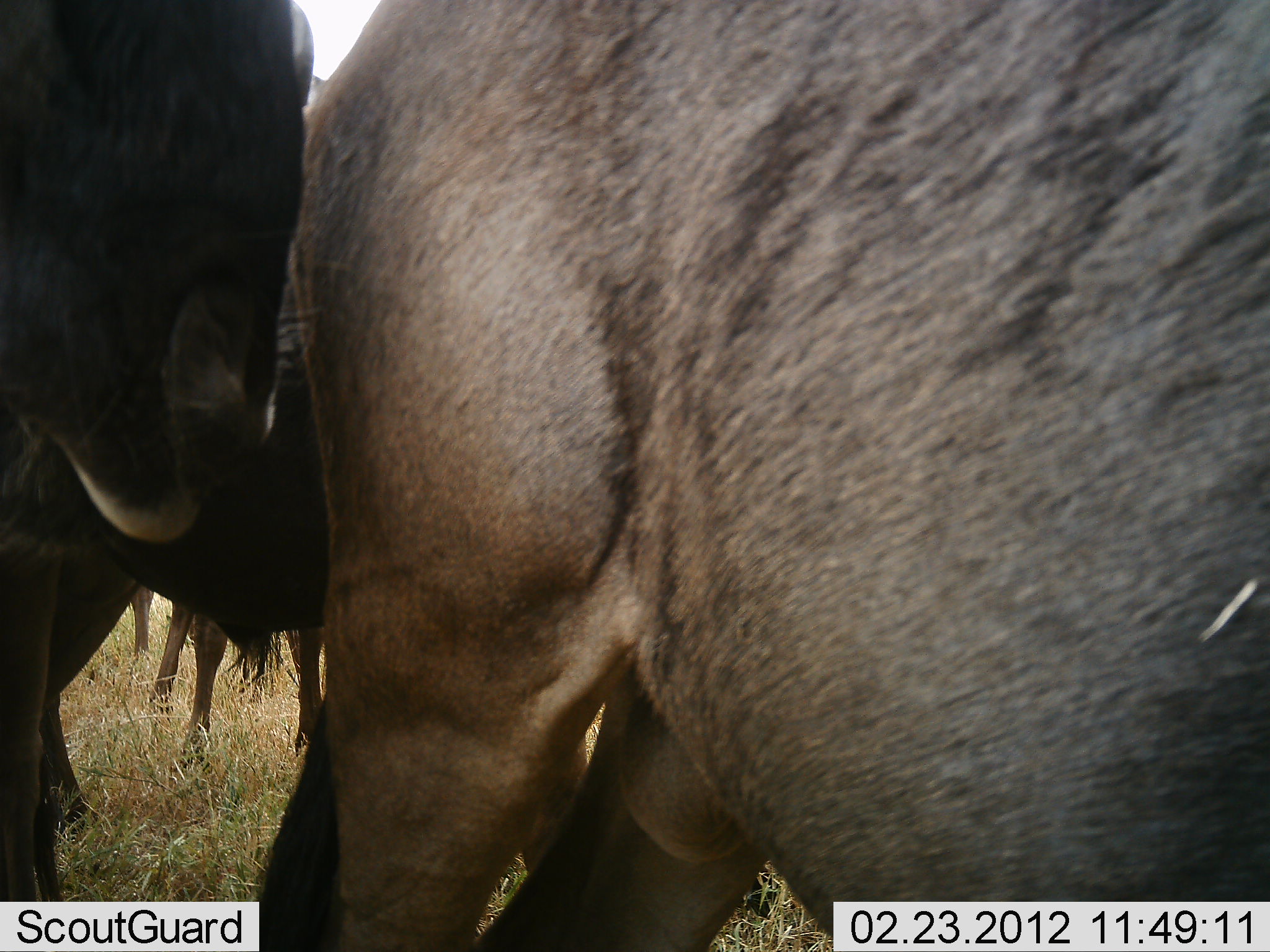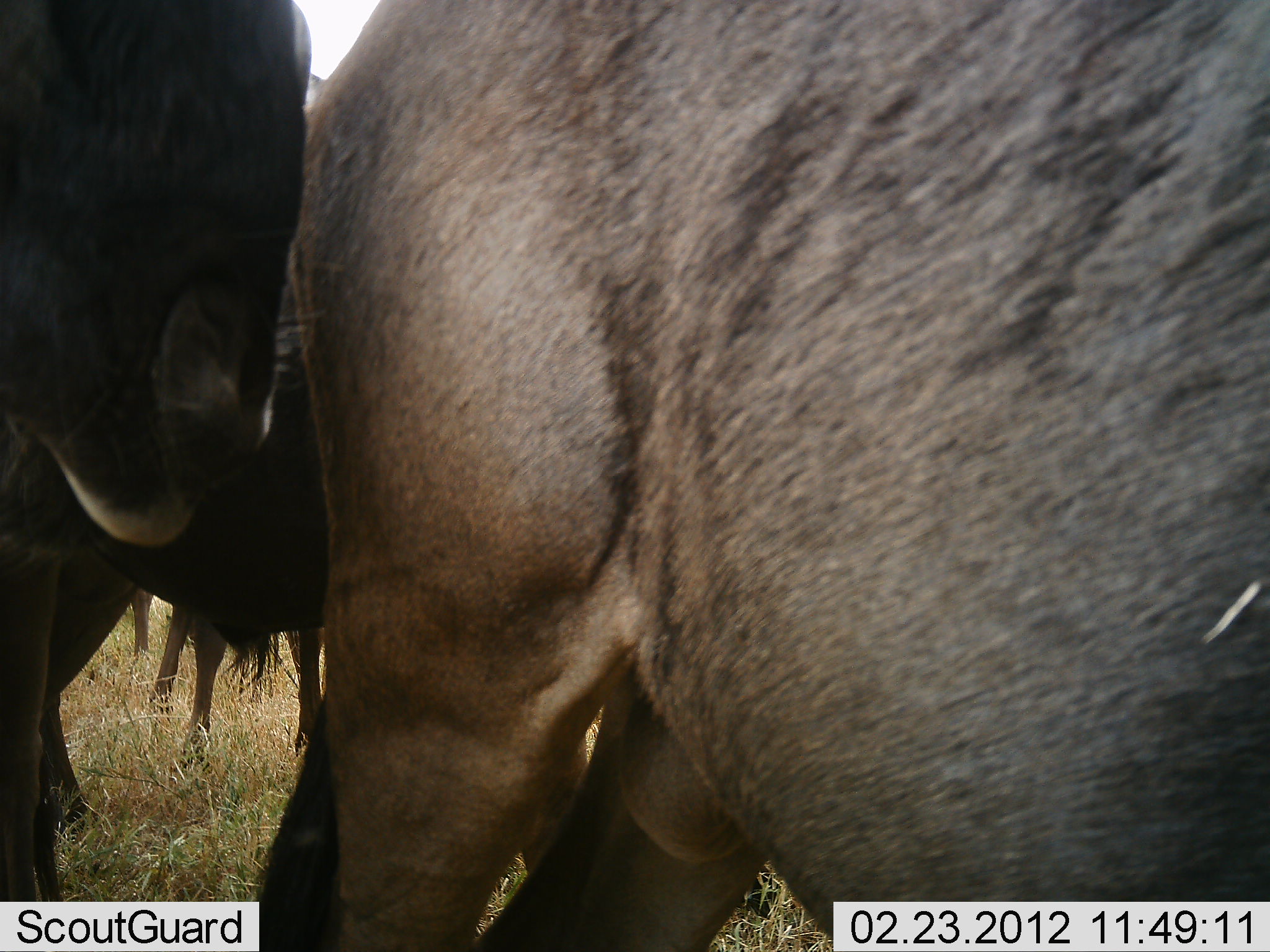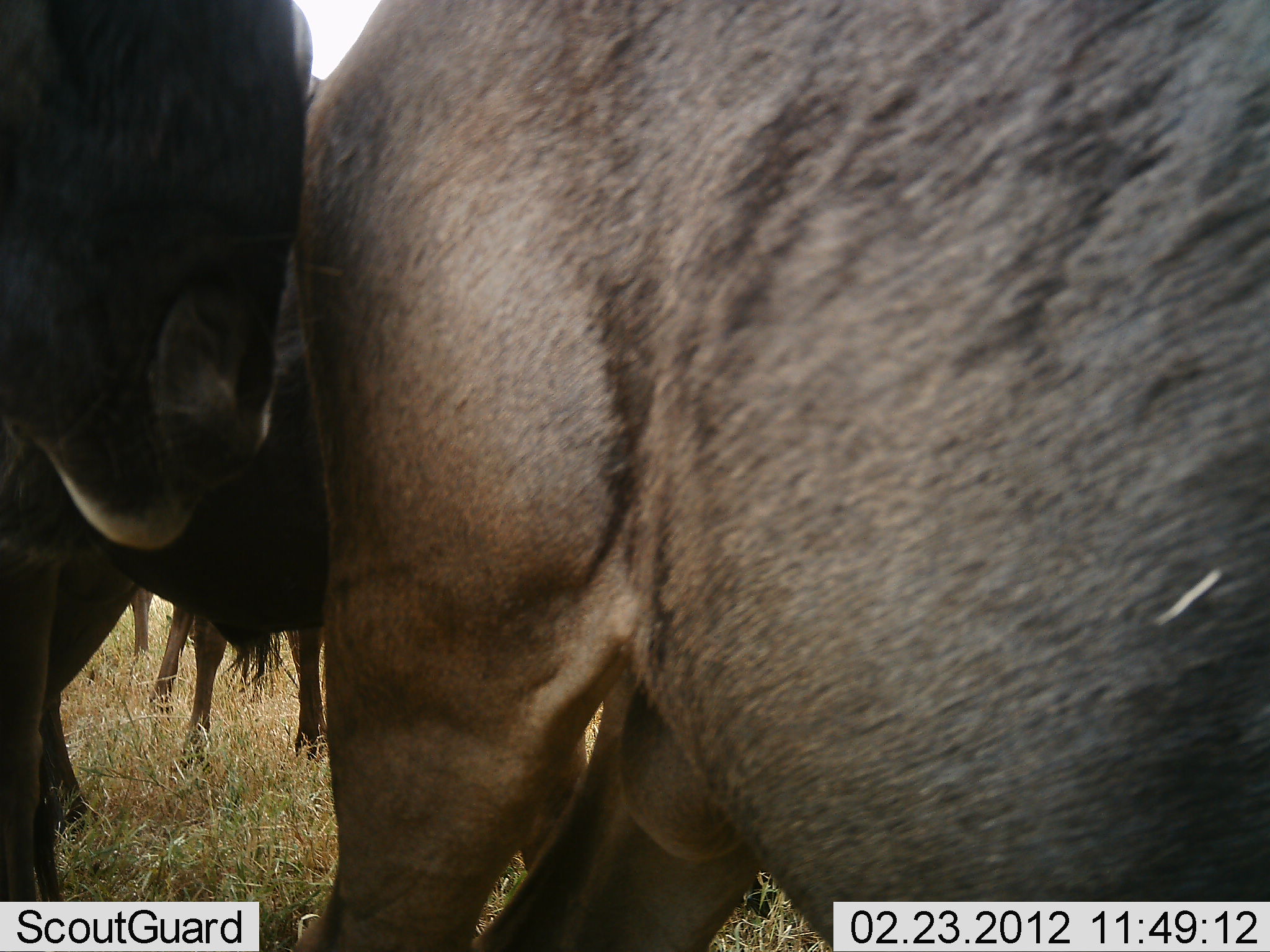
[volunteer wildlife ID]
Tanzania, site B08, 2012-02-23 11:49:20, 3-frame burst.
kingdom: Animalia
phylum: Chordata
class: Mammalia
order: Artiodactyla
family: Bovidae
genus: Connochaetes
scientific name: Connochaetes taurinus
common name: blue wildebeest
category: wildebeest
Wildebeest (blue wildebeest) (Connochaetes taurinus), count 4. Behavior (volunteer vote fractions): standing 91%, resting 5%, moving 5%, interacting 5%. Young present (vote fraction): 0%. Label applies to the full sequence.